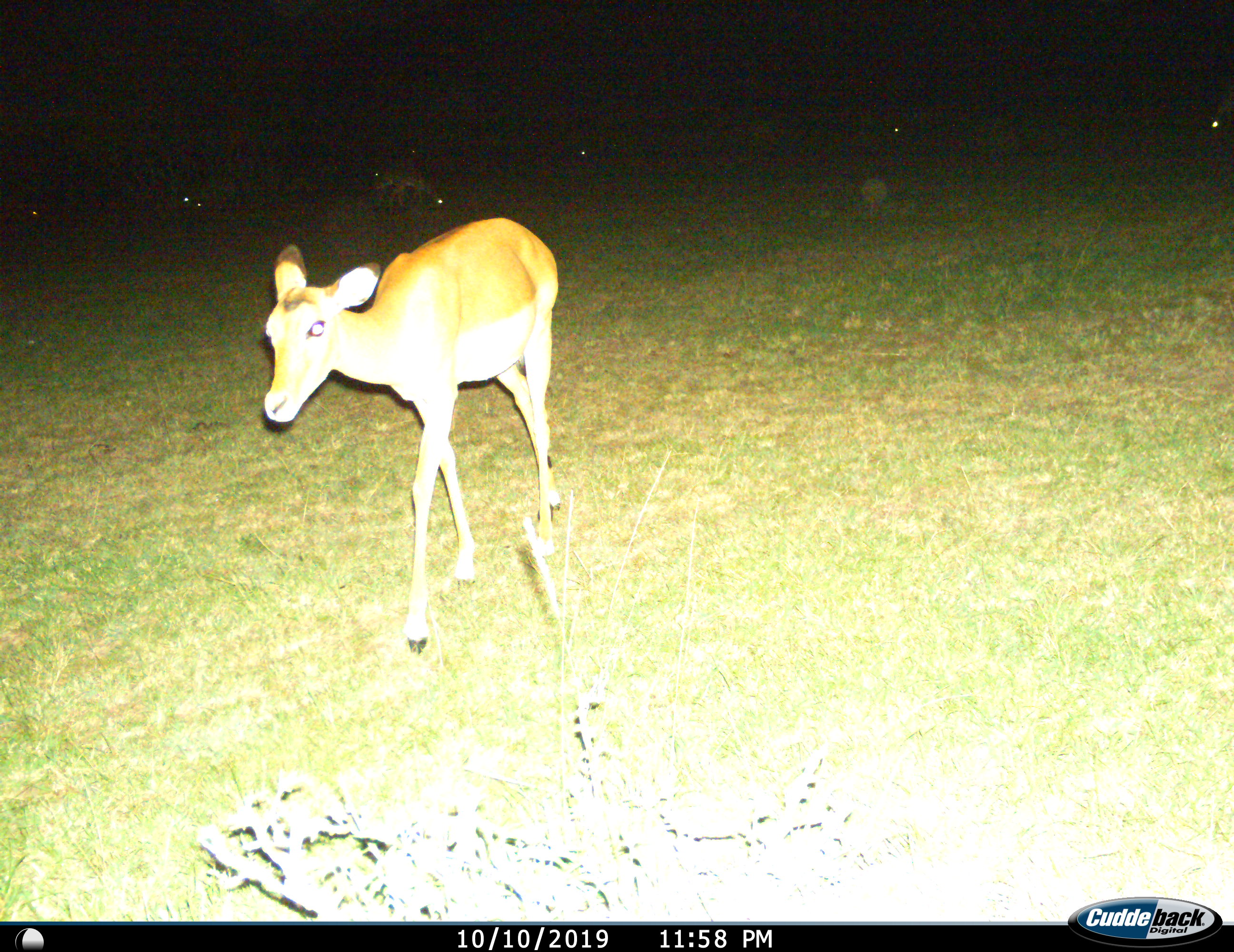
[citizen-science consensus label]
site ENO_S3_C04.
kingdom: Animalia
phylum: Chordata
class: Mammalia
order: Artiodactyla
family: Bovidae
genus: Aepyceros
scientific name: Aepyceros melampus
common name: impala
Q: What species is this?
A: Impala (Aepyceros melampus).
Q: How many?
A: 2.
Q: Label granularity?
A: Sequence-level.